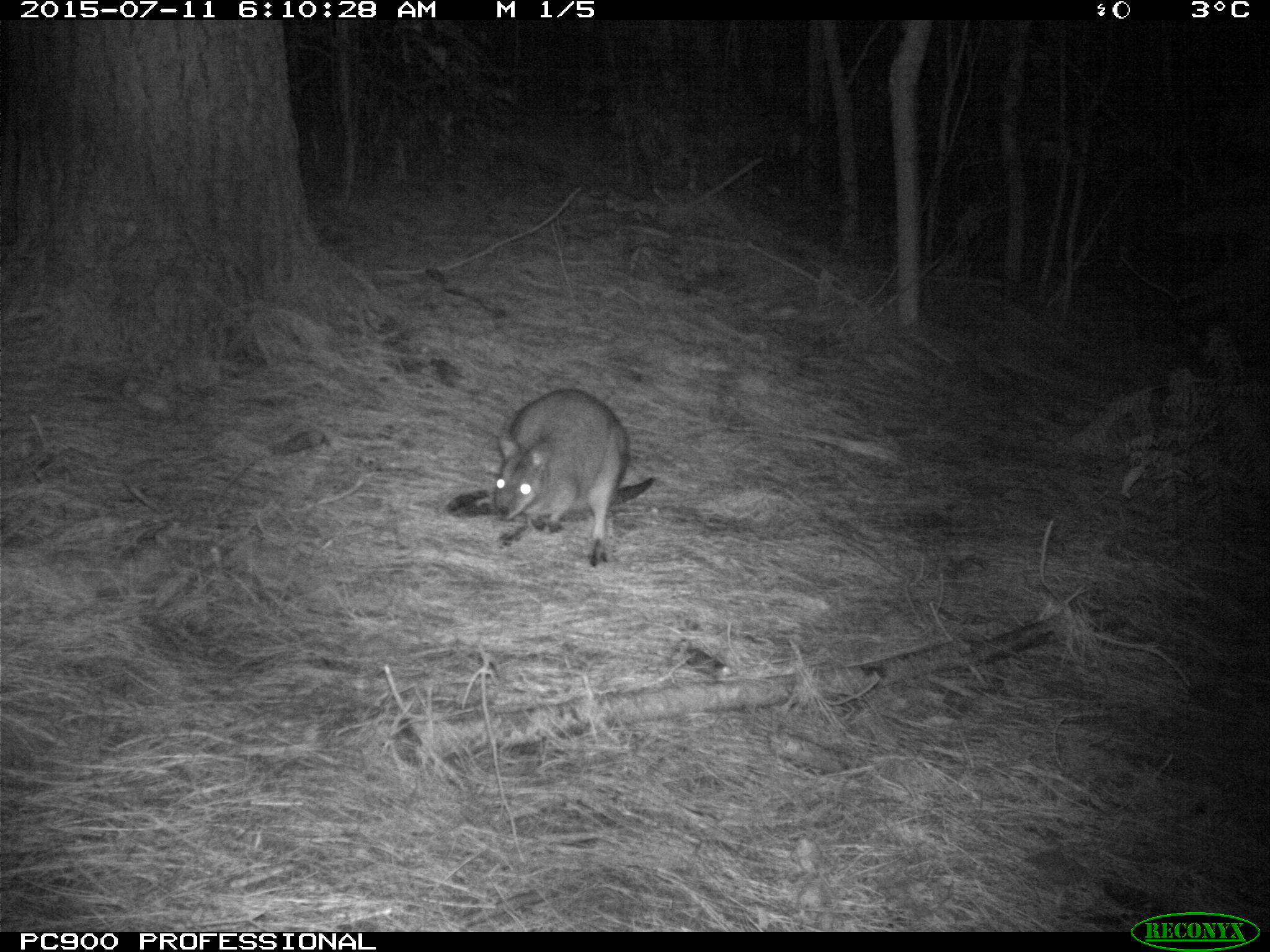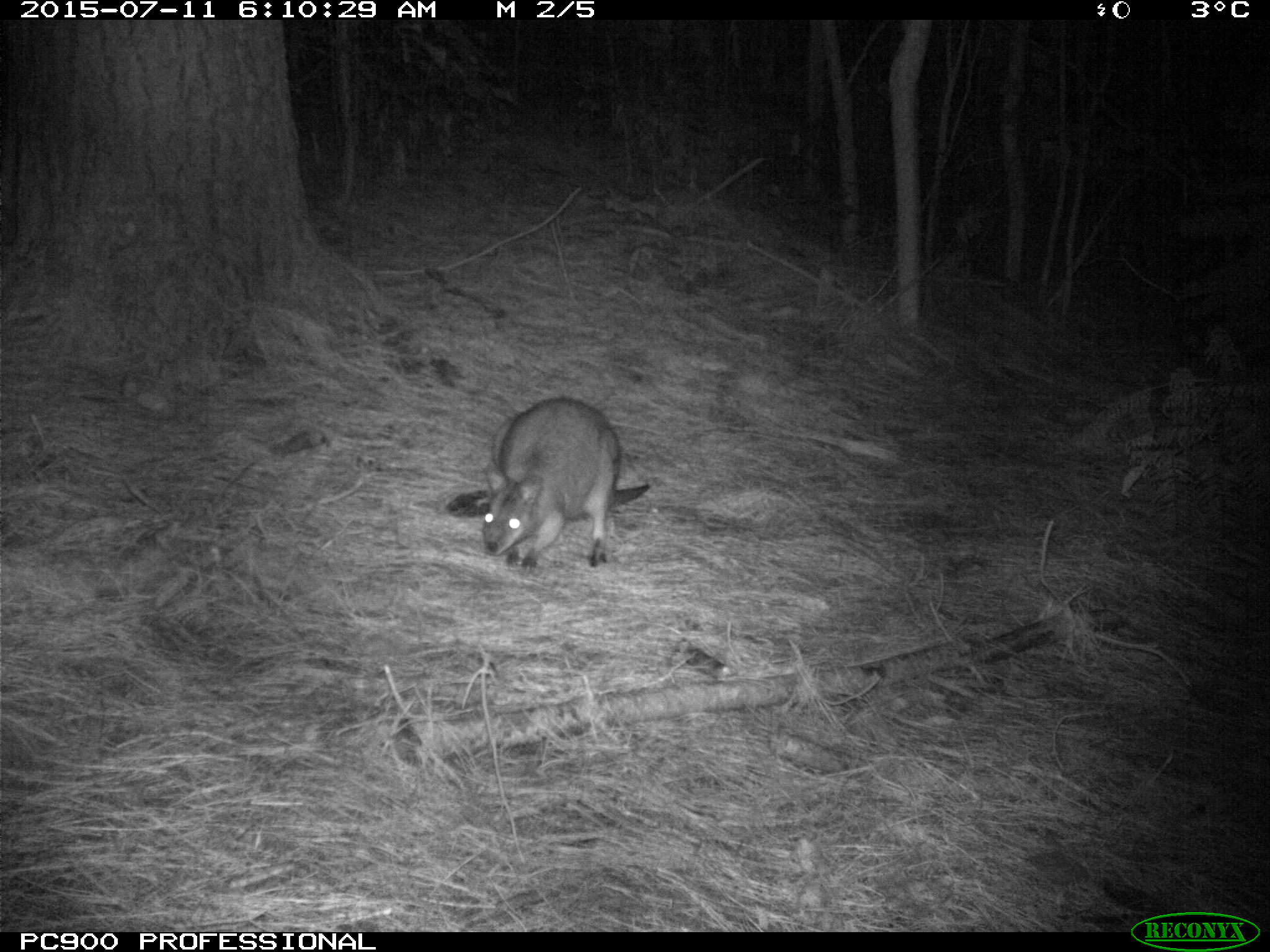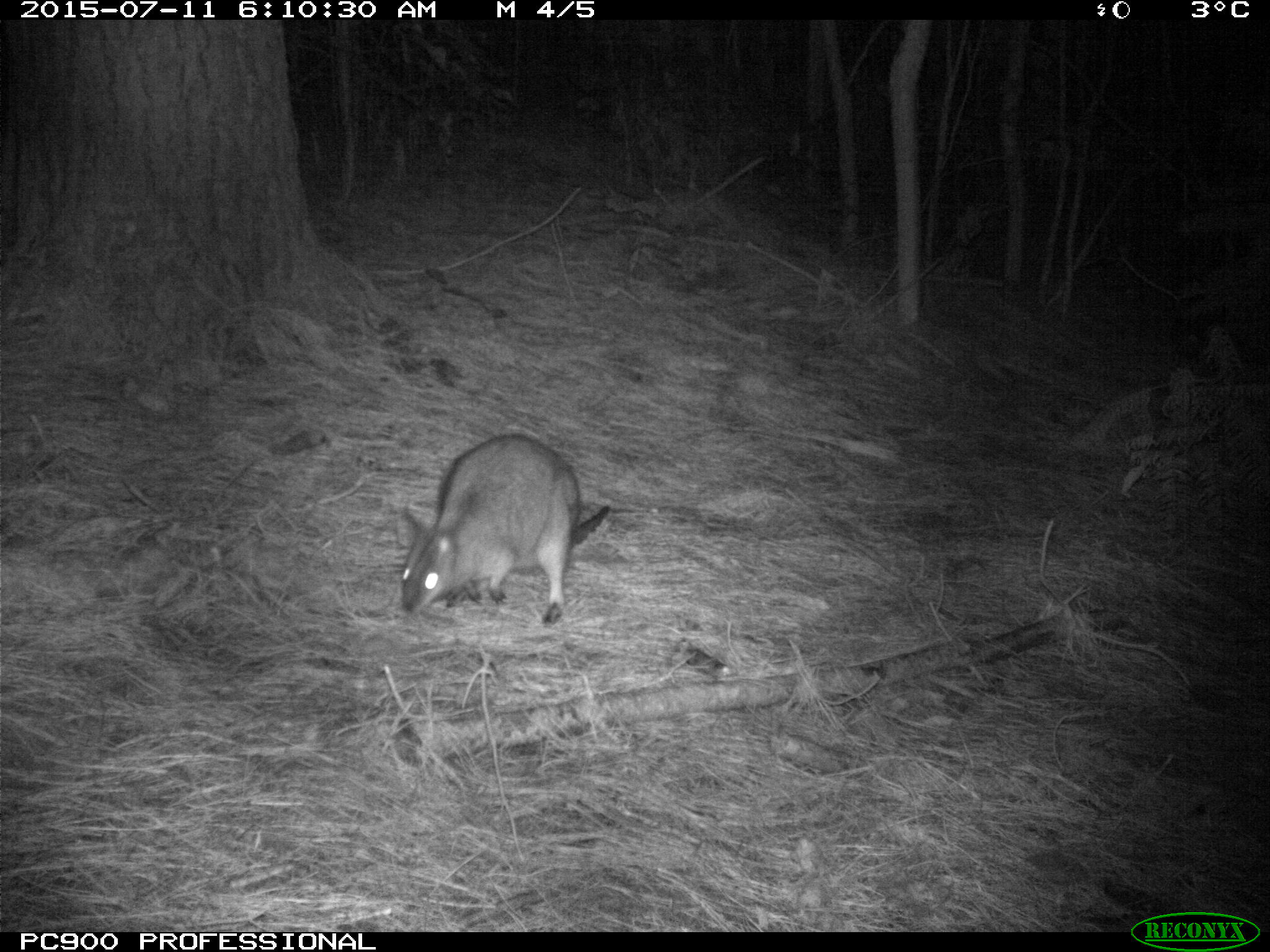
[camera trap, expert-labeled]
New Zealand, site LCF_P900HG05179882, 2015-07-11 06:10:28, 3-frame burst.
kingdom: Animalia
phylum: Chordata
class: Mammalia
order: Diprotodontia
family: Macropodidae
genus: Notamacropus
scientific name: Notamacropus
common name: wallaby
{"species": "wallaby (Notamacropus)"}